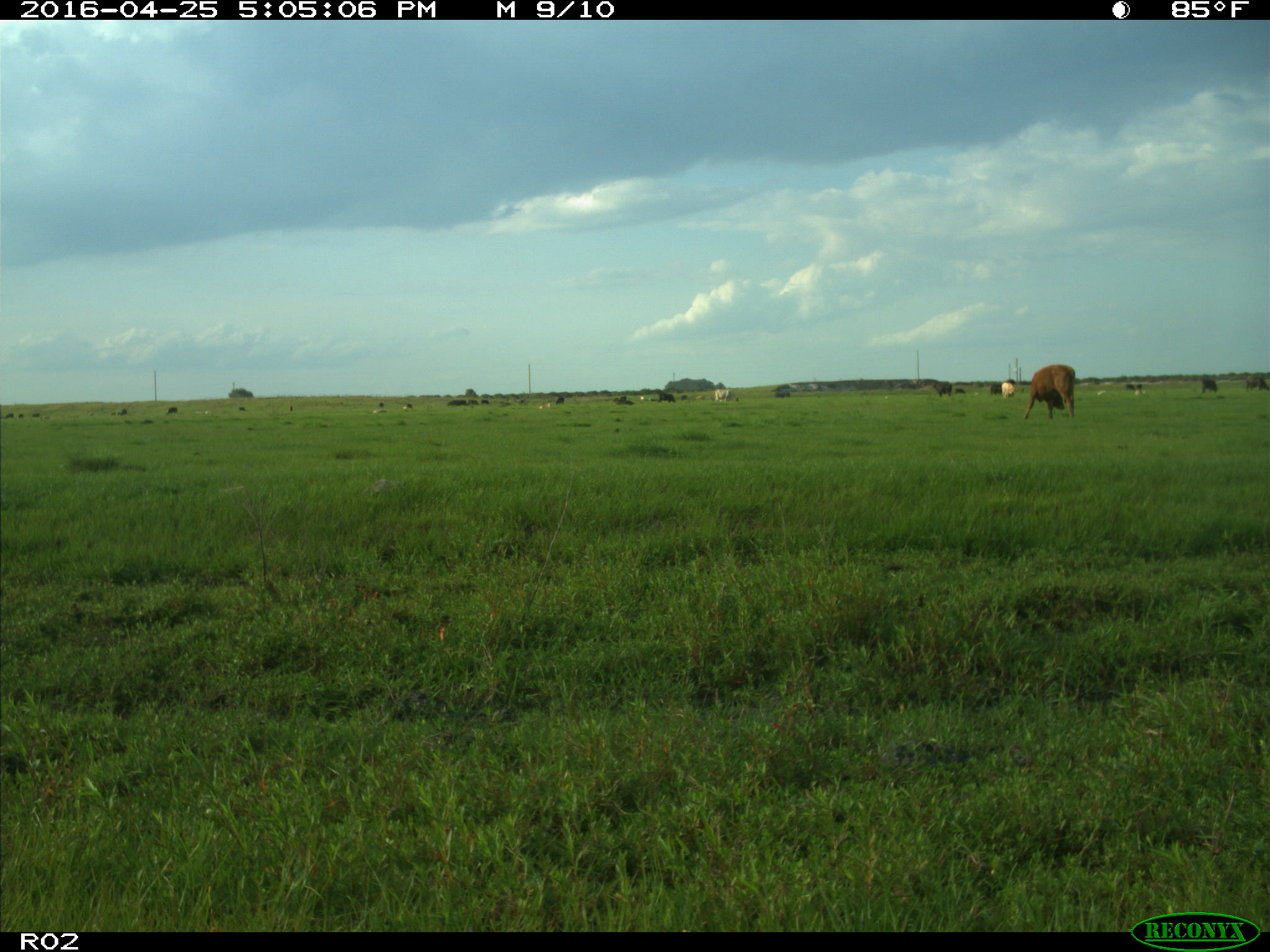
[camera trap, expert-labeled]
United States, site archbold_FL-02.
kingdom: Animalia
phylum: Chordata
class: Mammalia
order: Artiodactyla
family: Bovidae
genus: Bos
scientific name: Bos taurus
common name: domestic cow